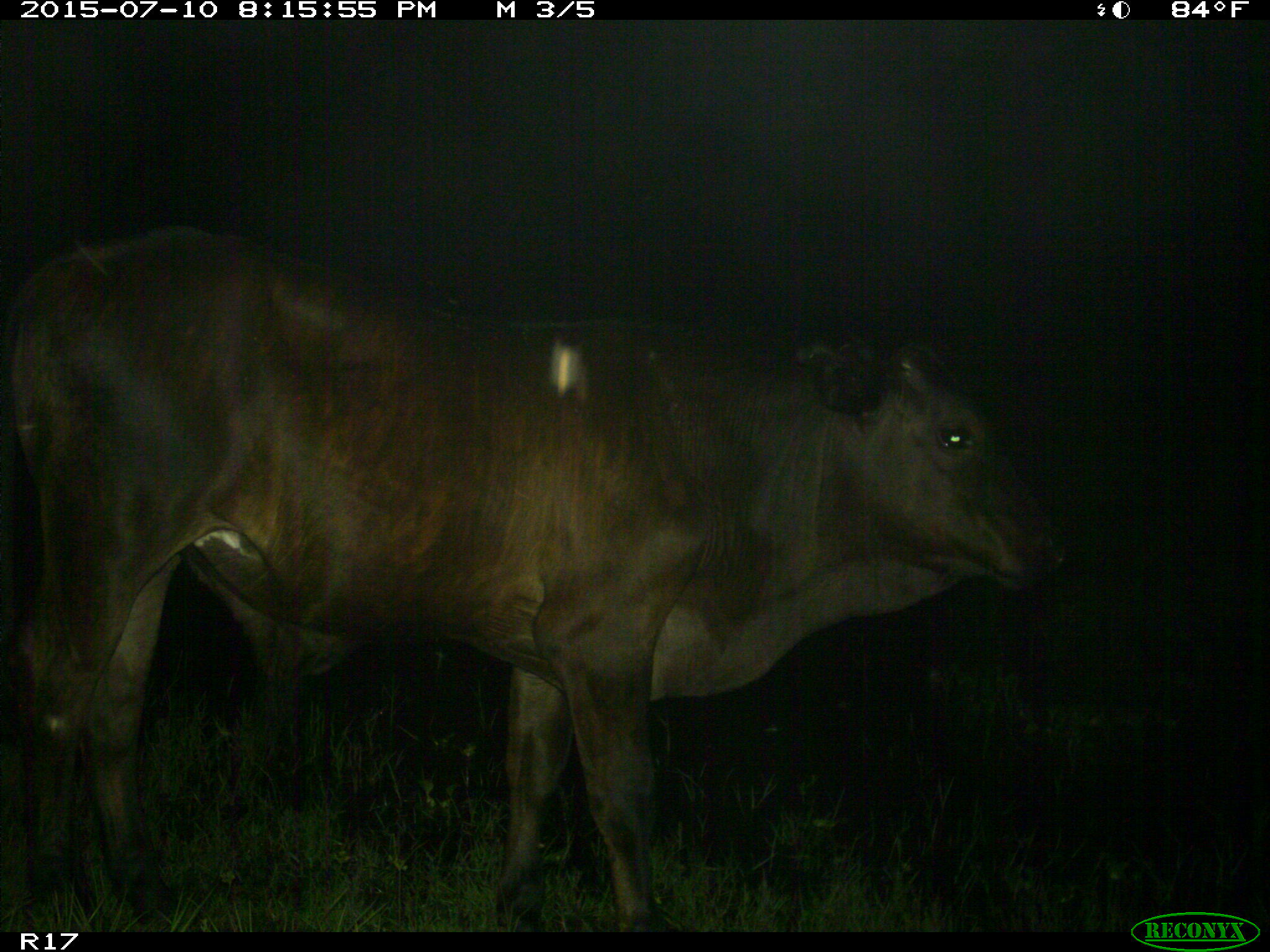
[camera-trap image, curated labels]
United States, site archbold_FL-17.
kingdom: Animalia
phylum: Chordata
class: Mammalia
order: Artiodactyla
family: Bovidae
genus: Bos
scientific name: Bos taurus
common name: domestic cow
Bos taurus (domestic cow).